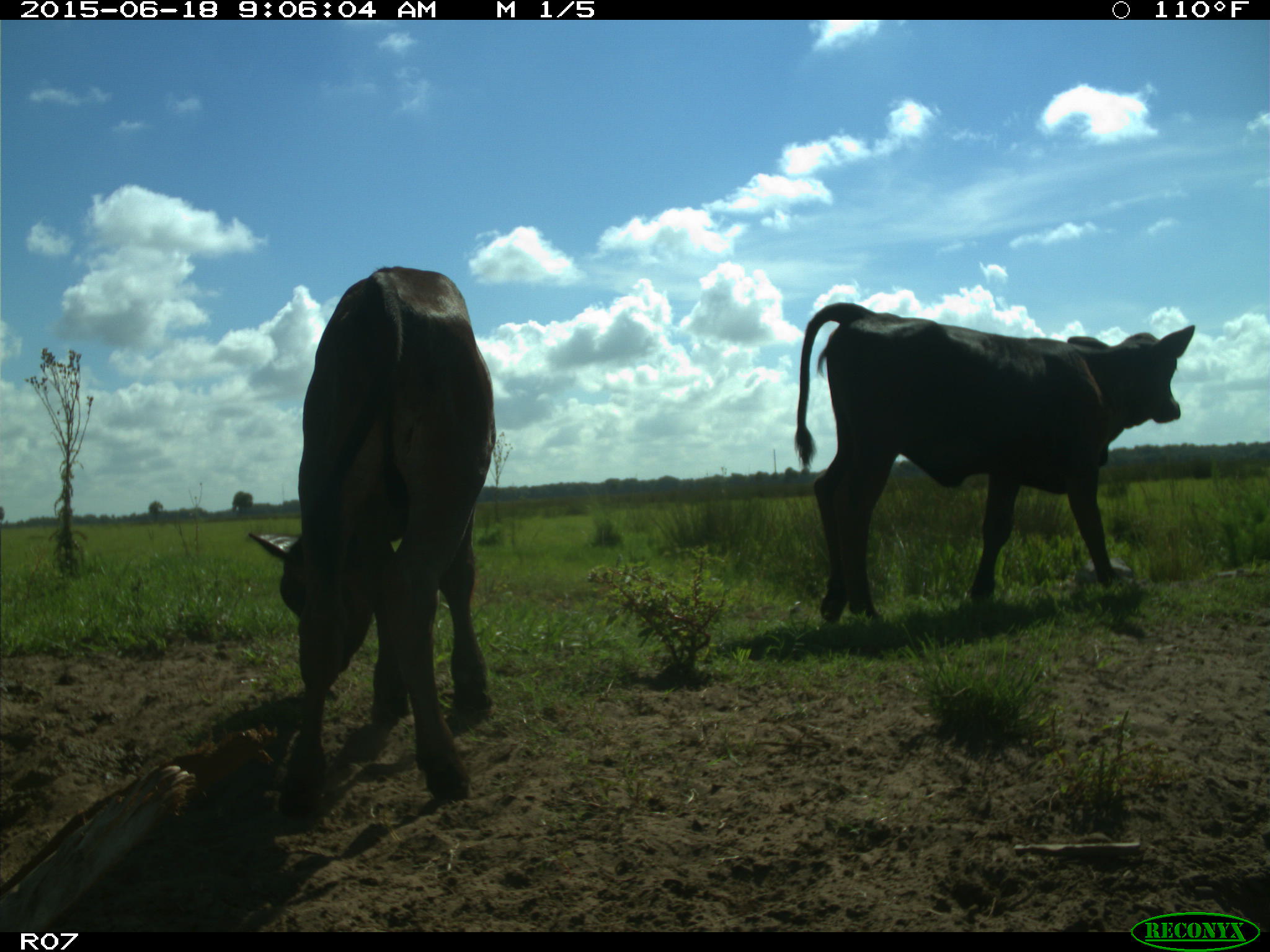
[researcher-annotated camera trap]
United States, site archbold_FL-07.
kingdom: Animalia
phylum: Chordata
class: Mammalia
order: Artiodactyla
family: Bovidae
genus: Bos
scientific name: Bos taurus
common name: domestic cow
Bos taurus (domestic cow).